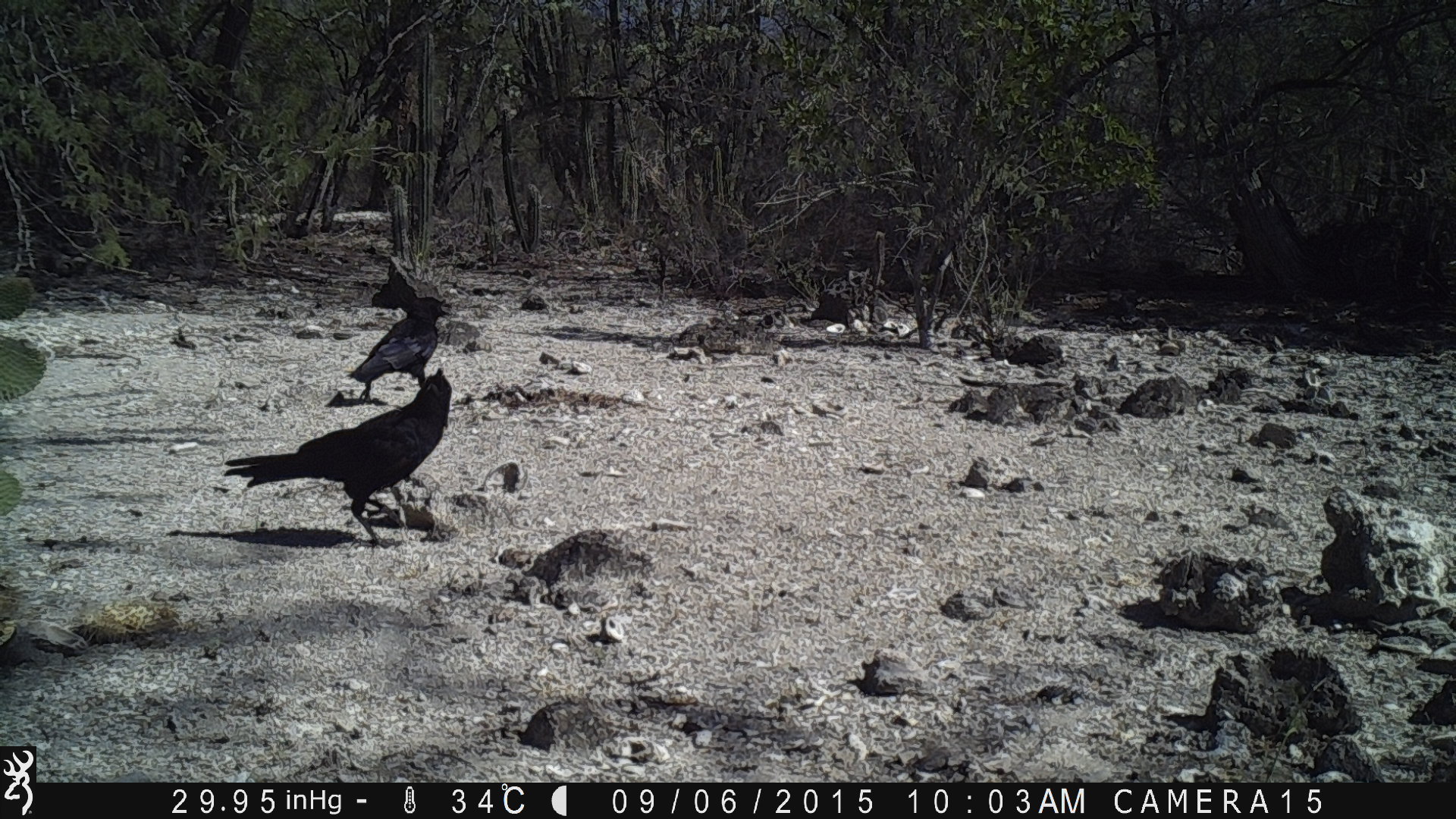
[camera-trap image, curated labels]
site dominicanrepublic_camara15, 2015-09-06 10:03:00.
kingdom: Animalia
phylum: Chordata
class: Aves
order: Passeriformes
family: Corvidae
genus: Corvus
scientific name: Corvus corax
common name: raven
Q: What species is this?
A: Raven (Corvus corax).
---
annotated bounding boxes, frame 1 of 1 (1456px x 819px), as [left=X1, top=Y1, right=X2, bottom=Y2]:
raven: [left=225, top=369, right=454, bottom=555]; [left=339, top=306, right=442, bottom=403]